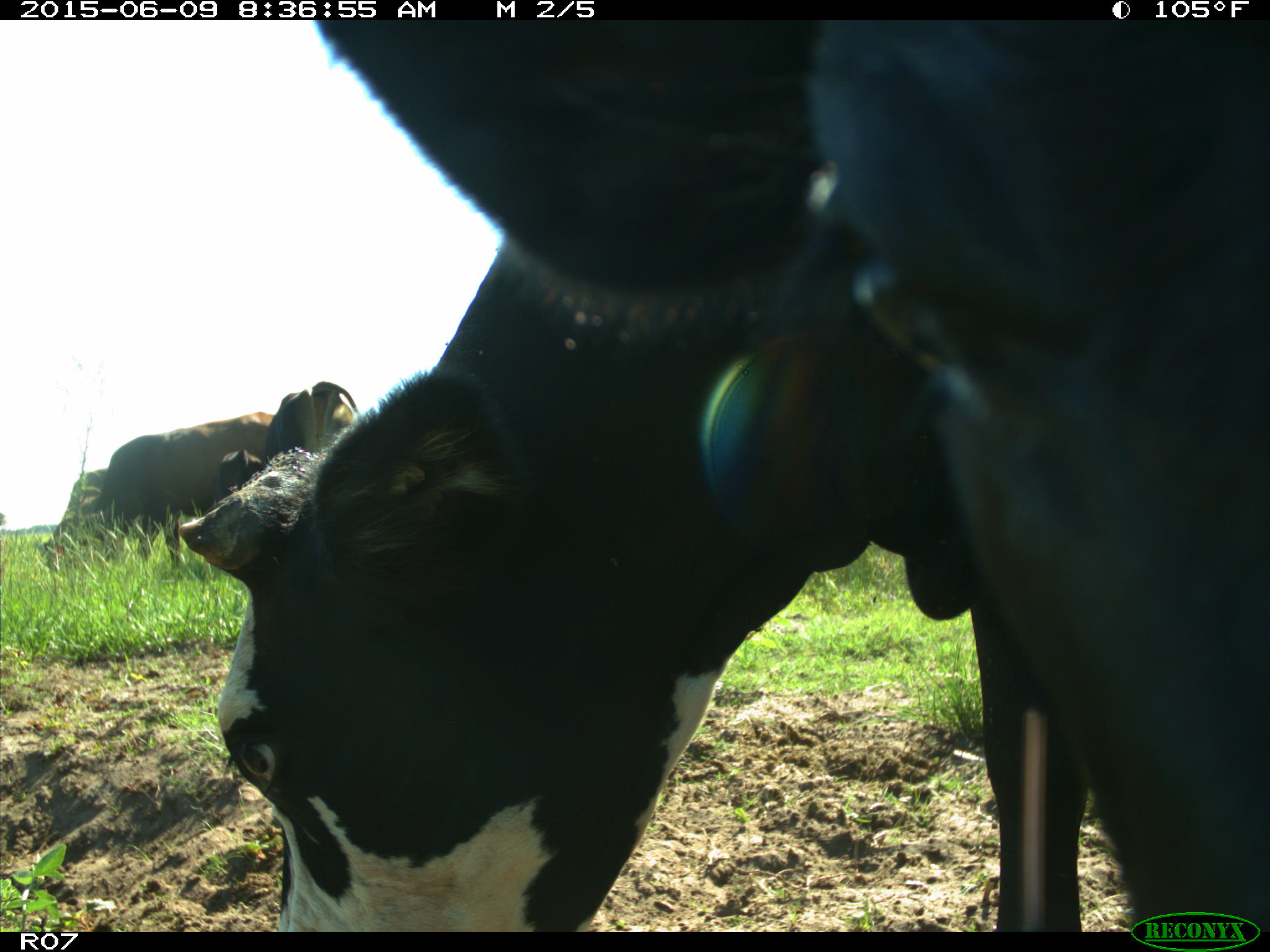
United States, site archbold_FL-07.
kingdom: Animalia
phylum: Chordata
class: Mammalia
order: Artiodactyla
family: Bovidae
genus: Bos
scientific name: Bos taurus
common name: domestic cow